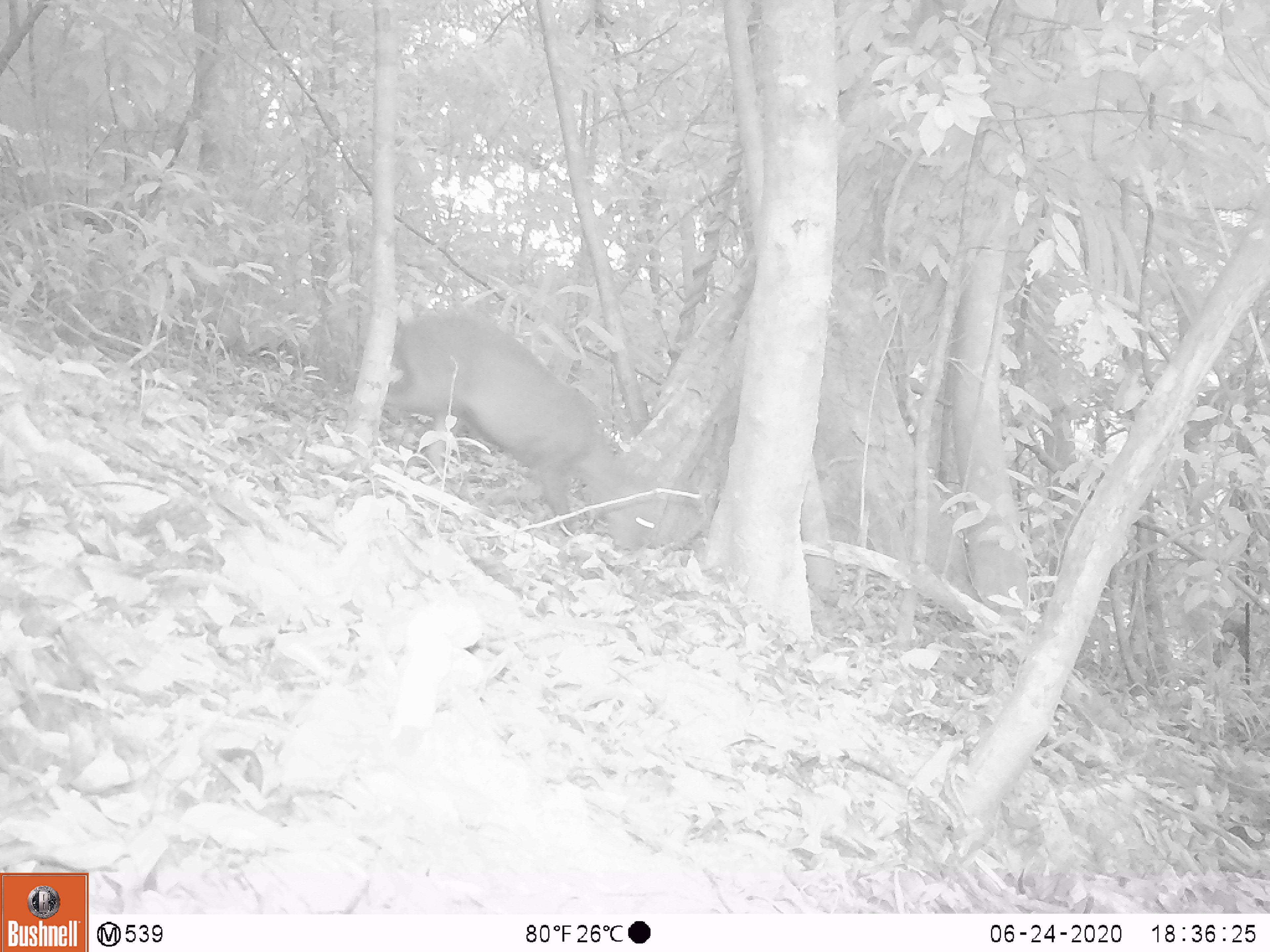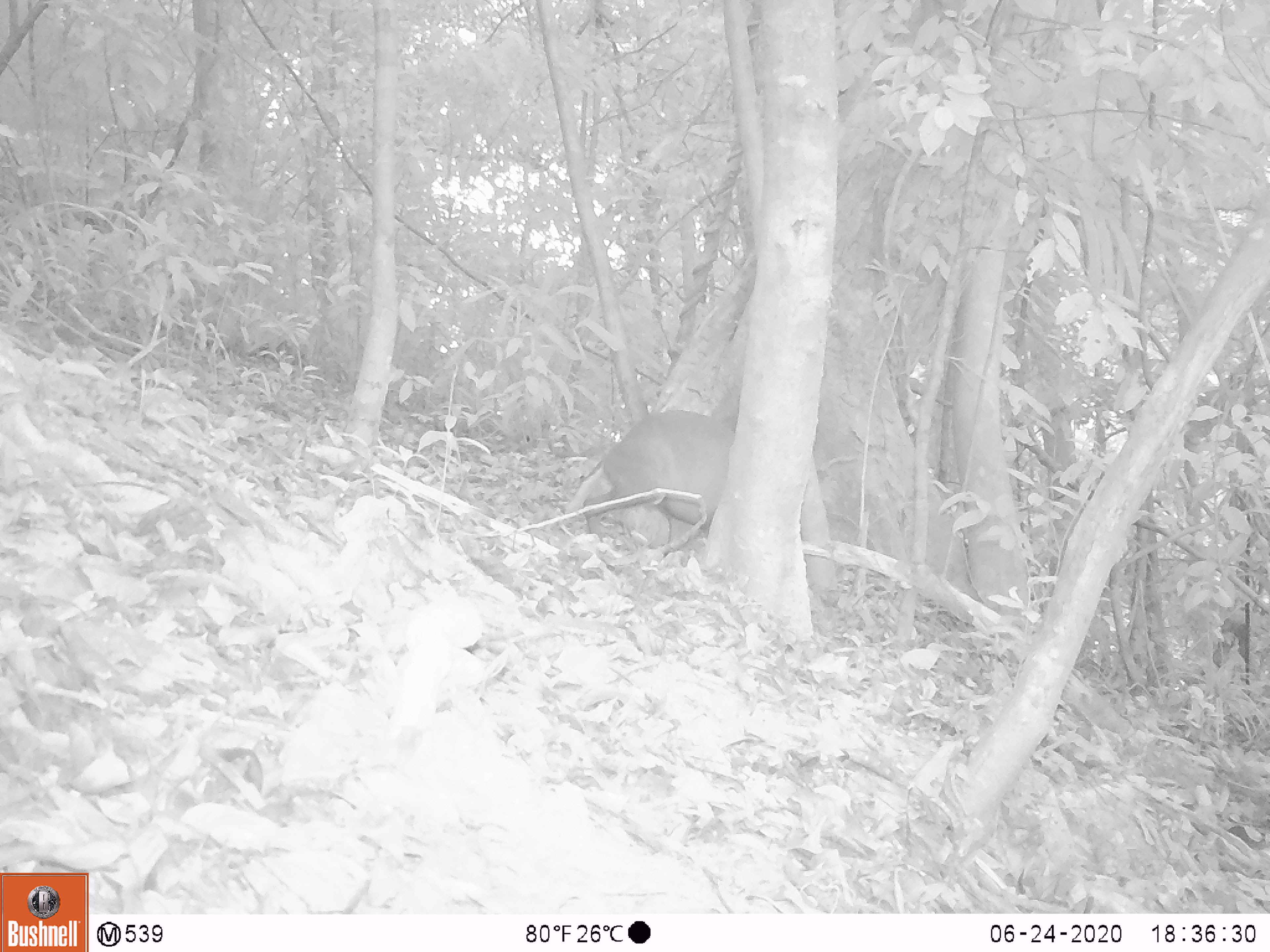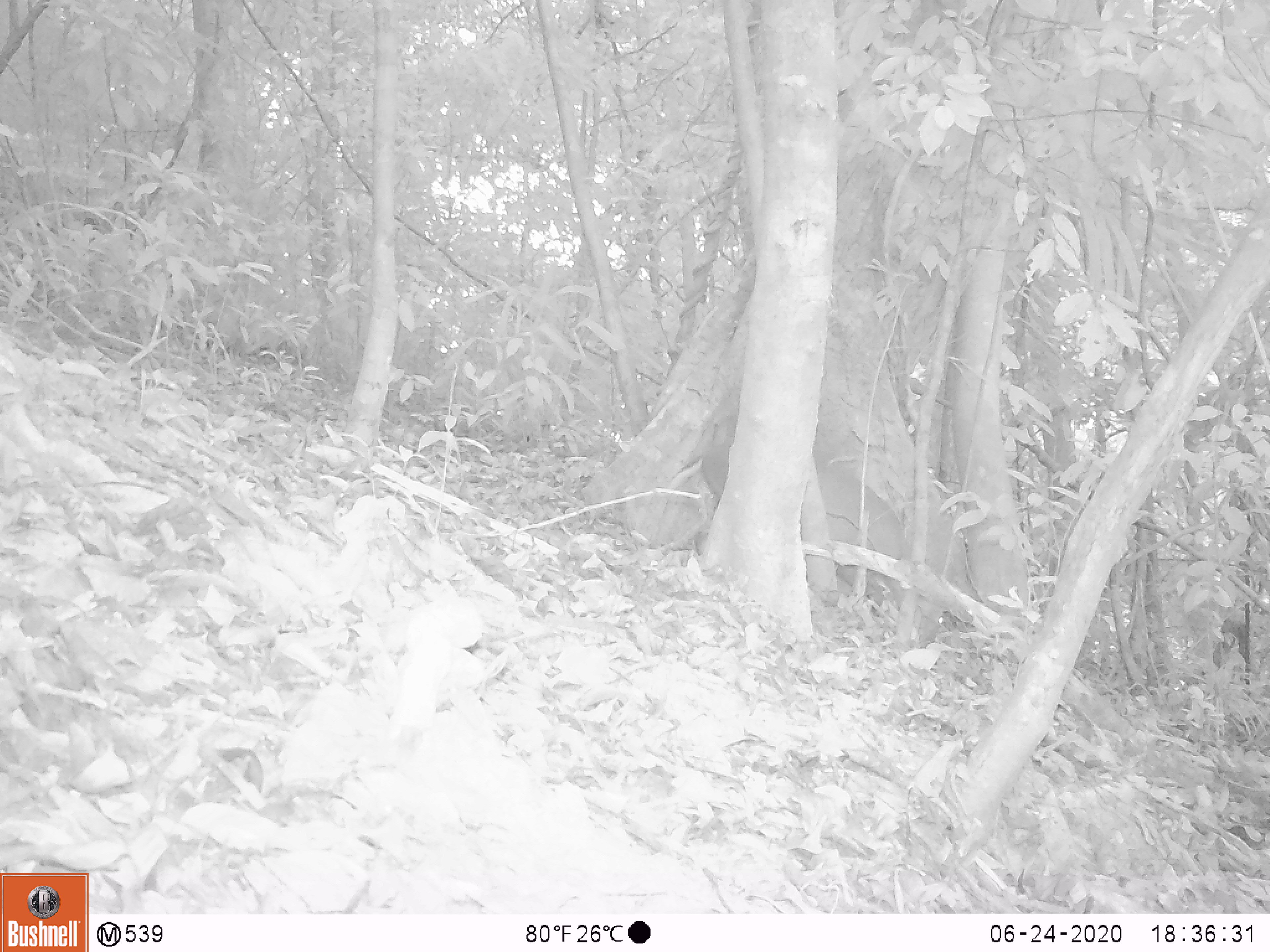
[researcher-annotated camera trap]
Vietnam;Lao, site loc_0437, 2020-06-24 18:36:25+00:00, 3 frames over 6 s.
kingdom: Animalia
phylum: Chordata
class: Mammalia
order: Artiodactyla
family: Cervidae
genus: Muntiacus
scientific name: Muntiacus rooseveltorum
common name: roosevelt's muntjac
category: roosevelts muntjac group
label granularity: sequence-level